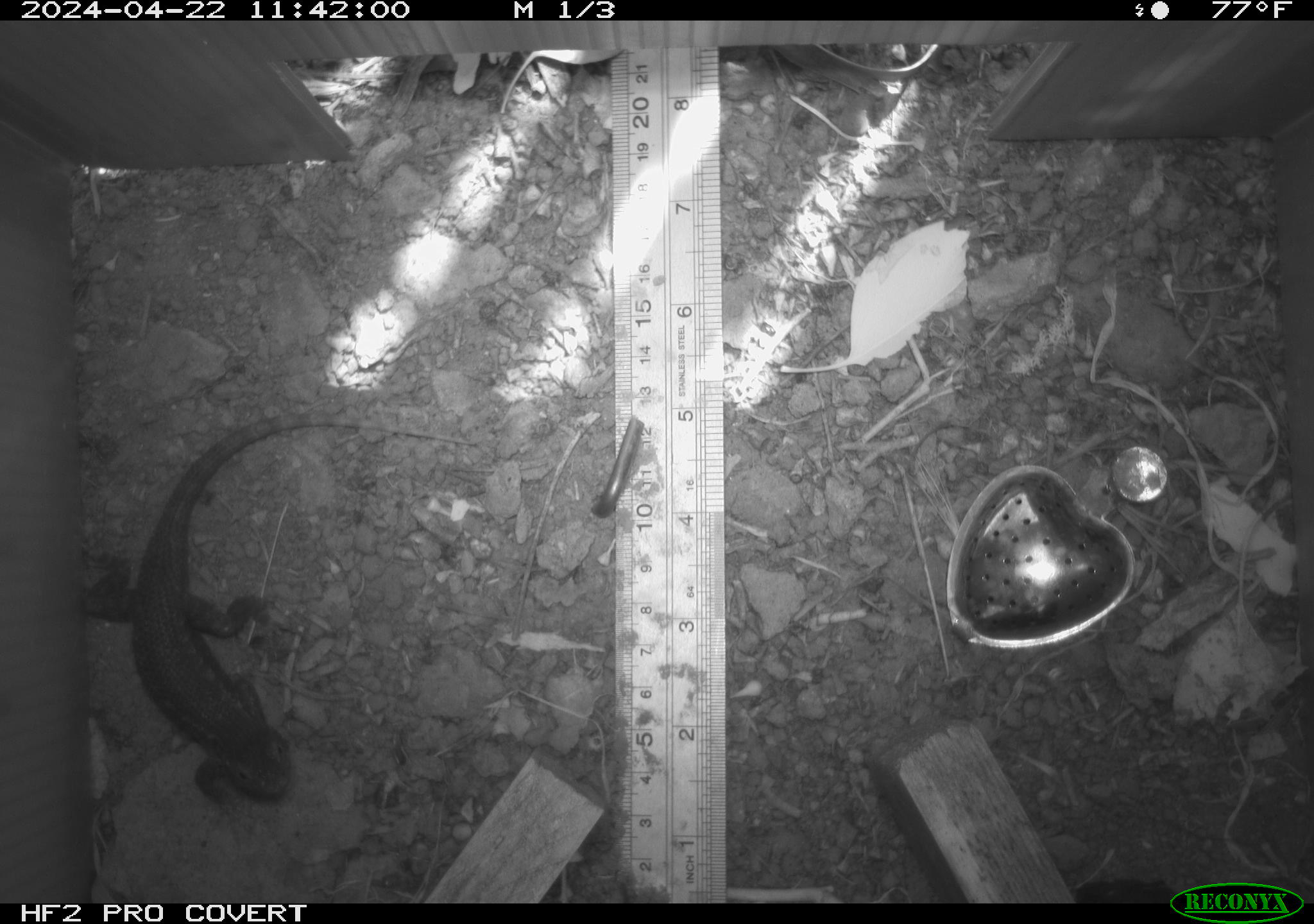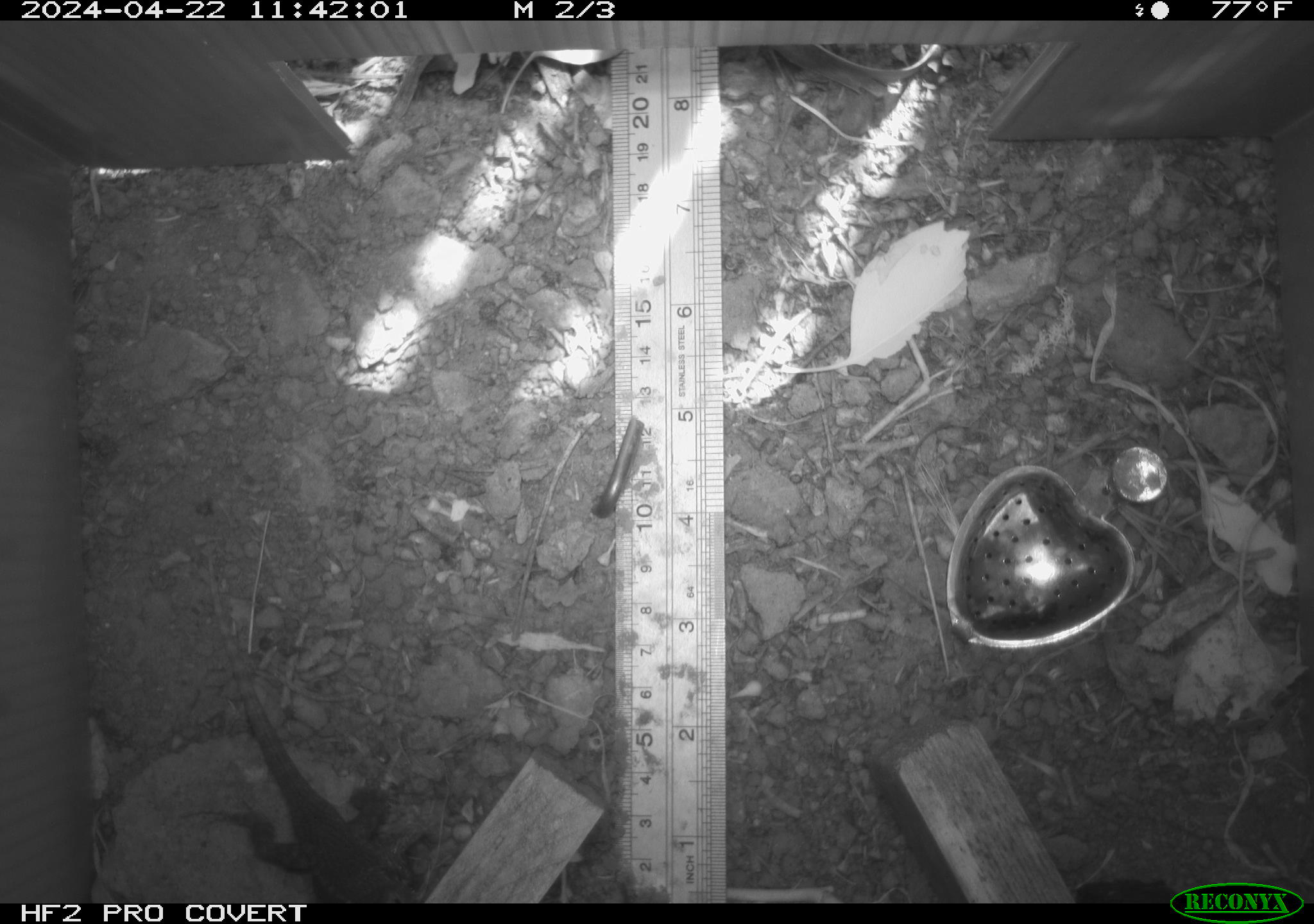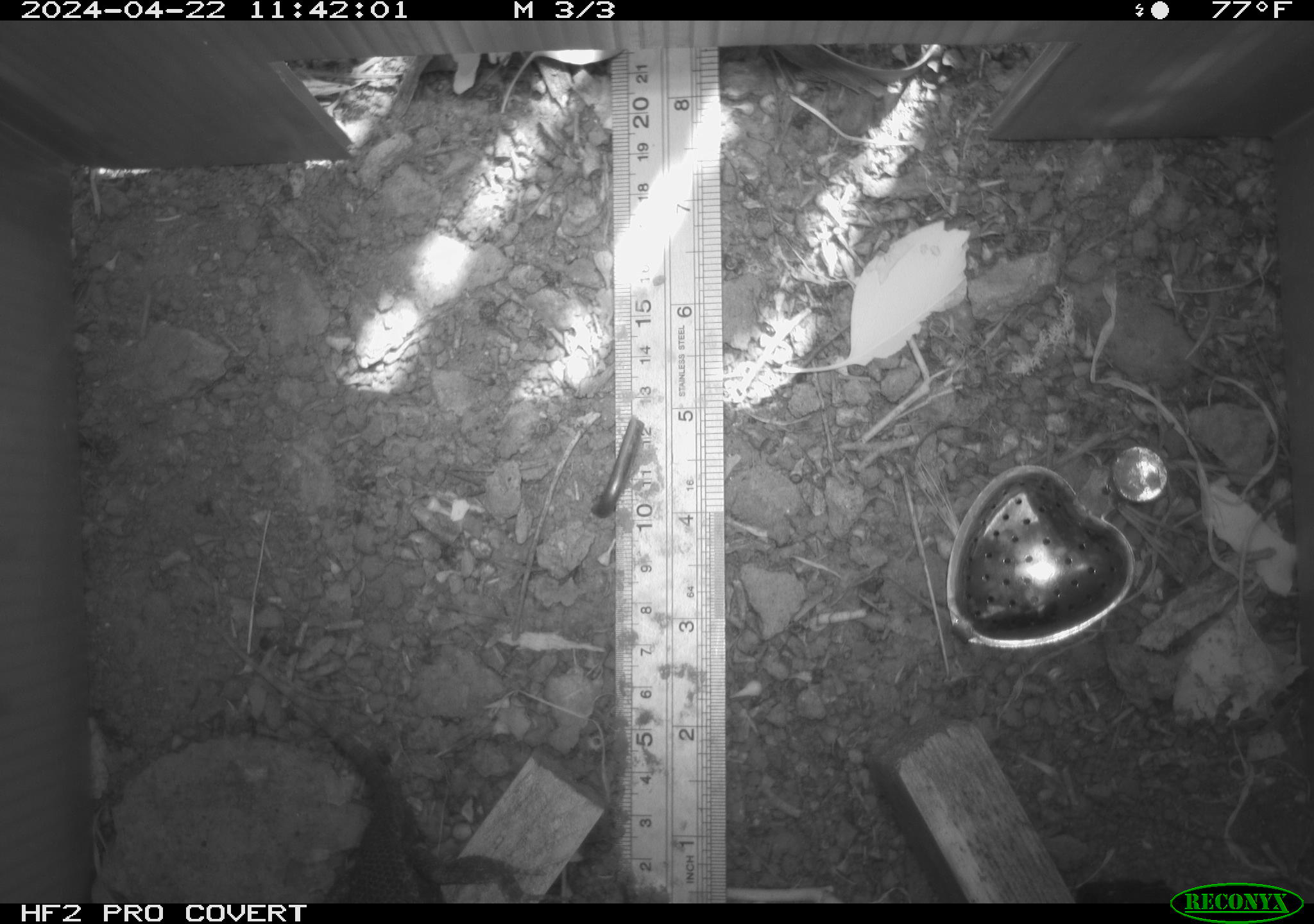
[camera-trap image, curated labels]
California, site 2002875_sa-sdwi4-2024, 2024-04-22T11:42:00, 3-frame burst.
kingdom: Animalia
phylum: Chordata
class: Reptilia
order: Squamata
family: Phrynosomatidae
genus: Sceloporus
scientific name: Sceloporus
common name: spiny lizards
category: sceloporus species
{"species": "sceloporus species (spiny lizards) (Sceloporus)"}